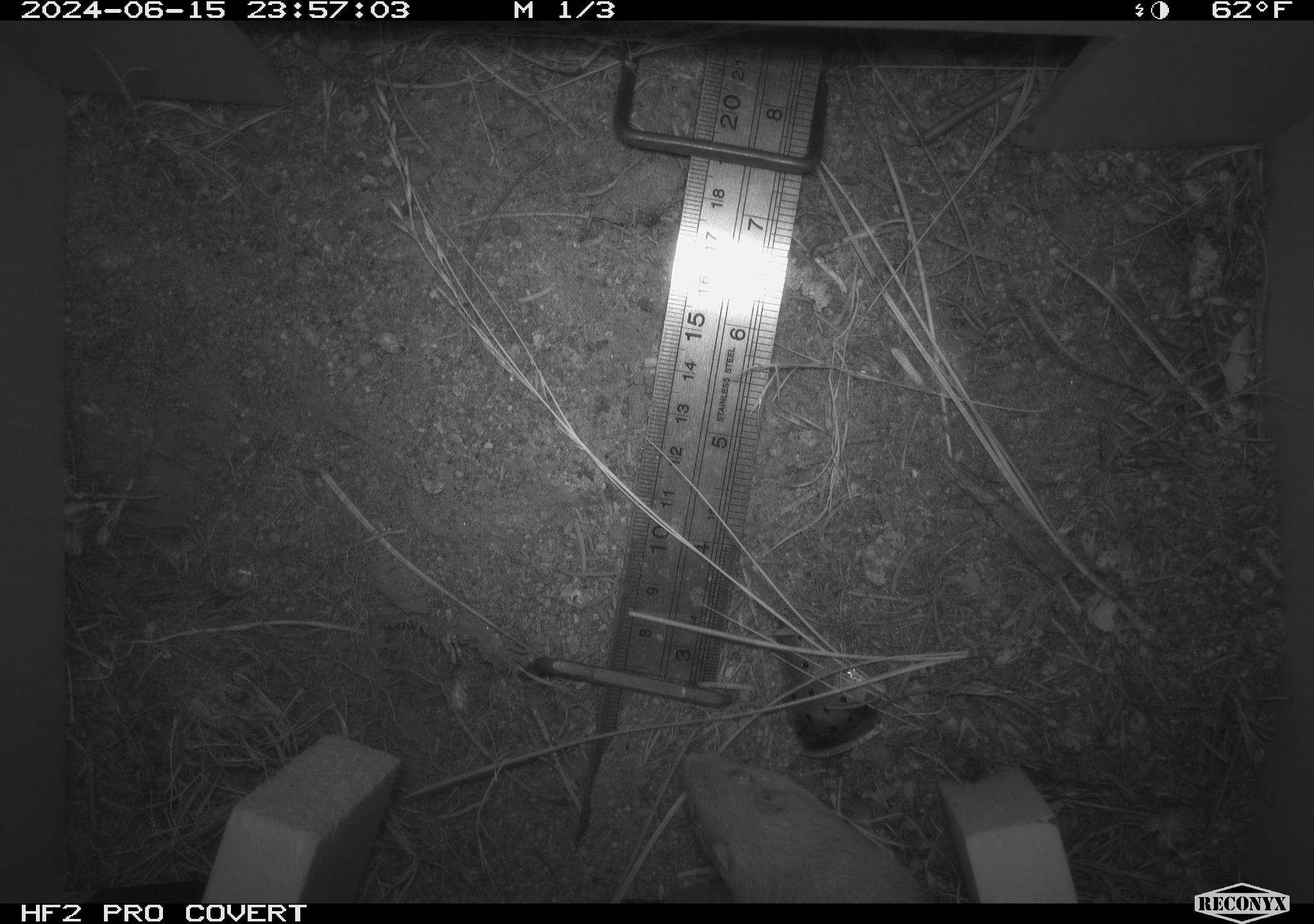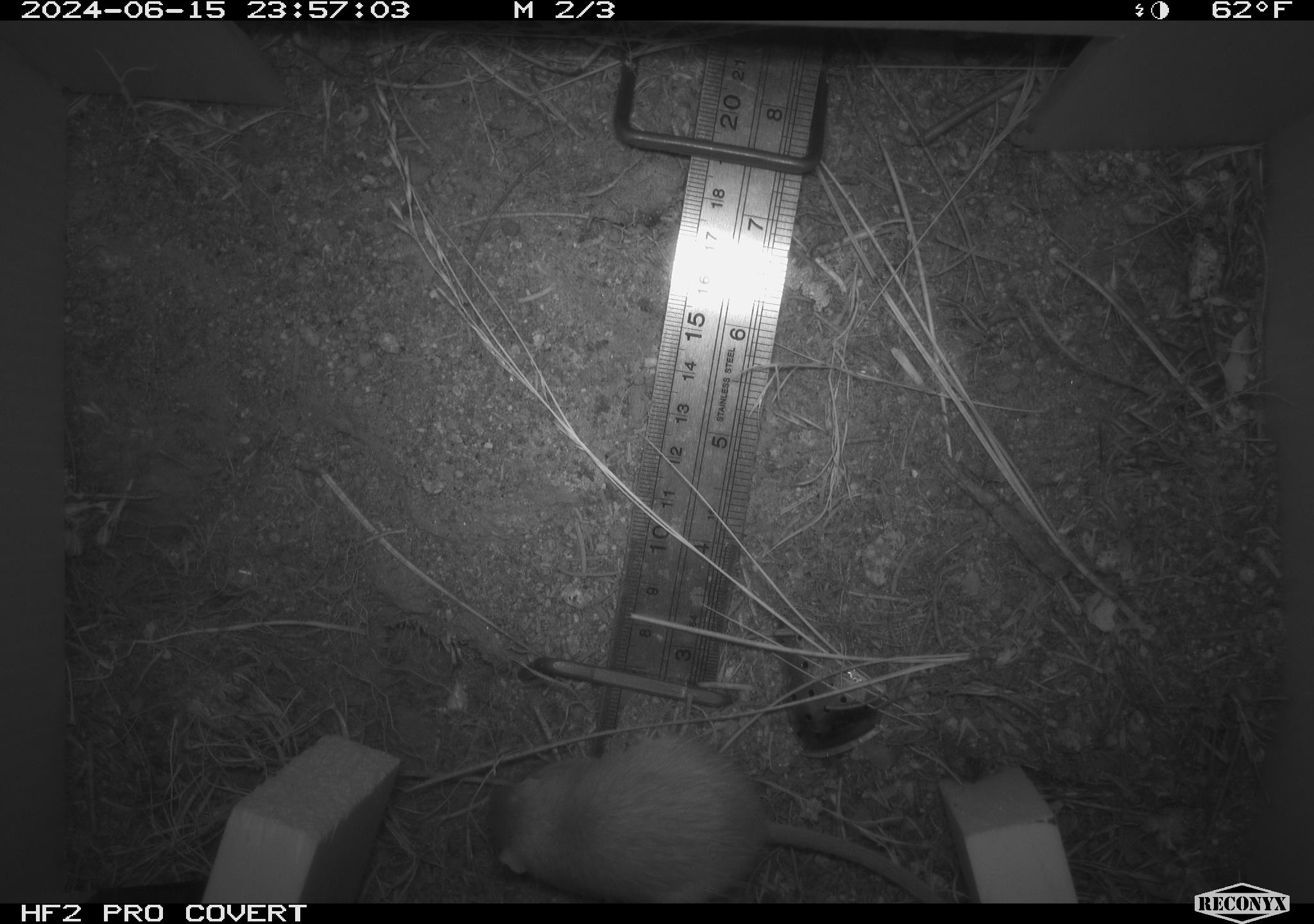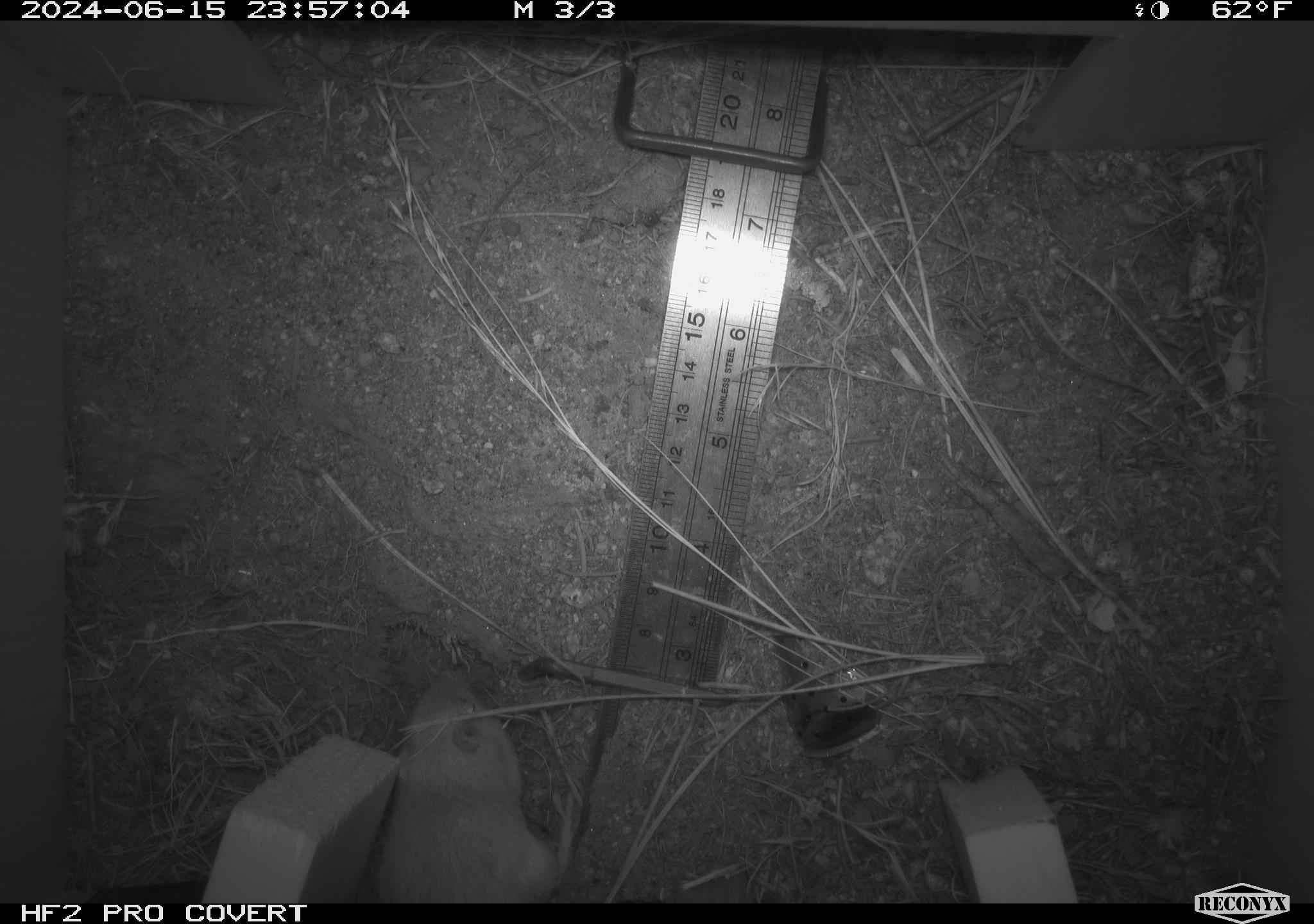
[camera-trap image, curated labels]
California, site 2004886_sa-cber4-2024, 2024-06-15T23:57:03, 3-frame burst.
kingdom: Animalia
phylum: Chordata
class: Mammalia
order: Rodentia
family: Heteromyidae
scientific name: Heteromyidae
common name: kangaroo rats and pocket mice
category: heteromyidae family